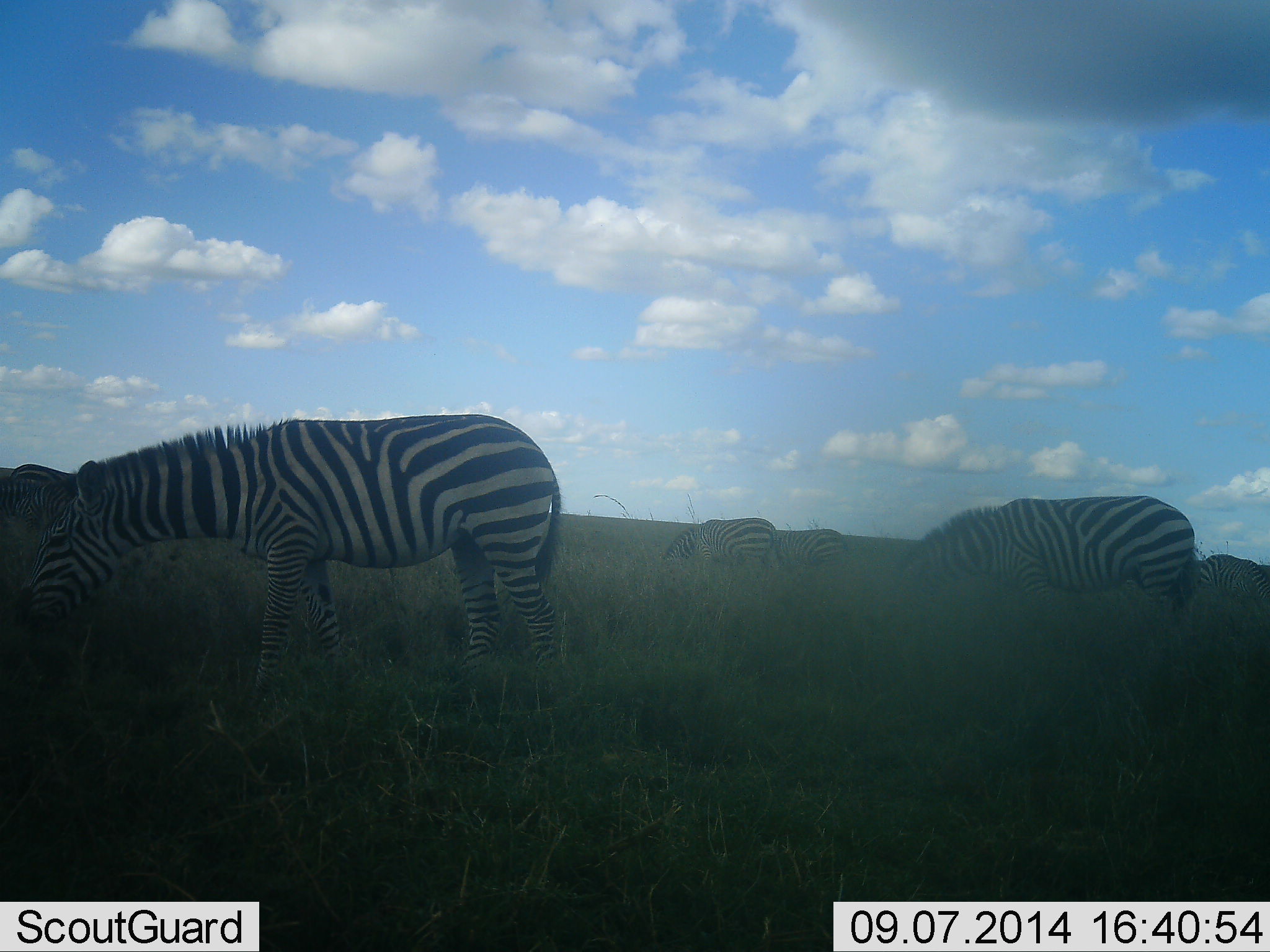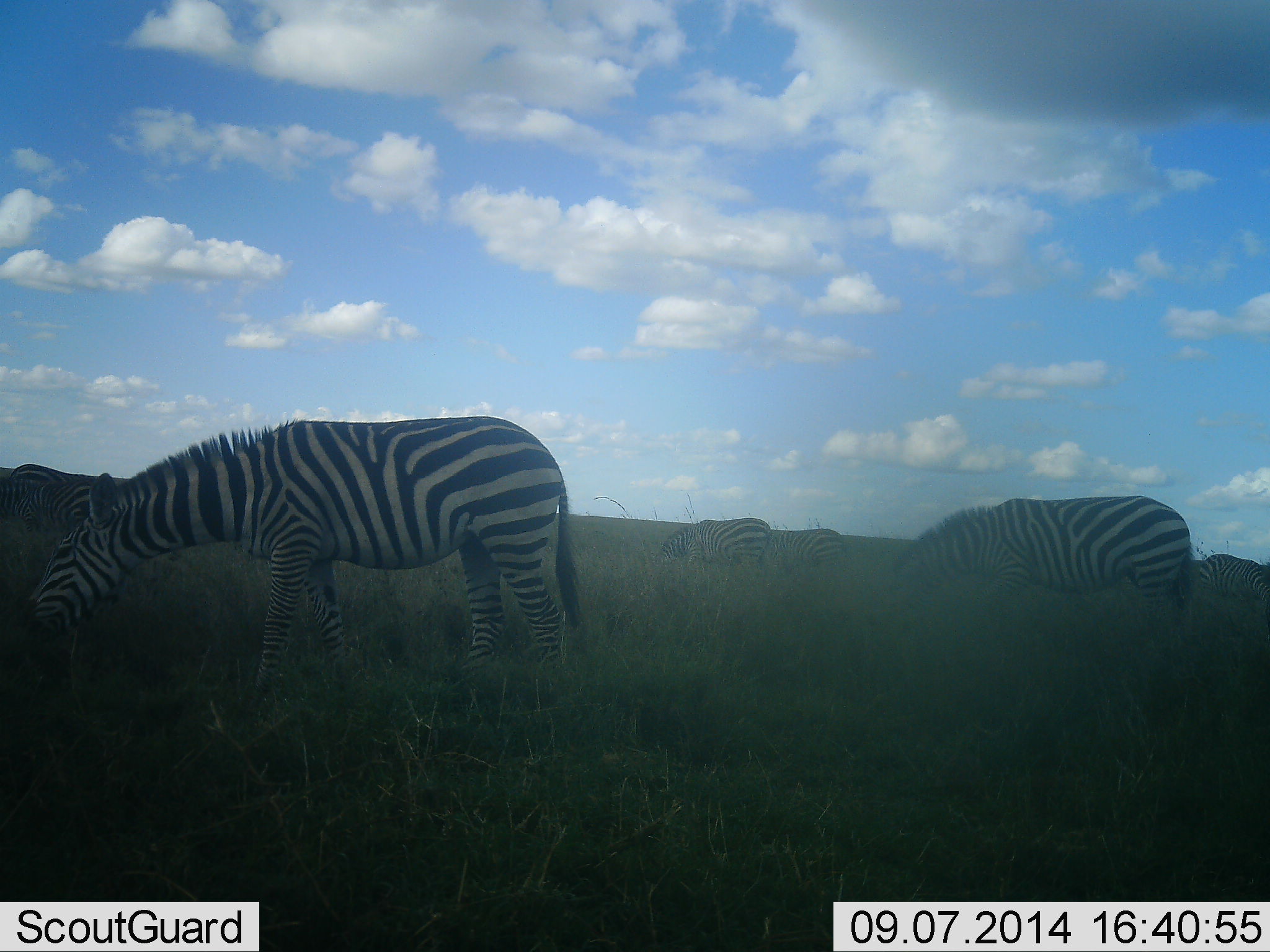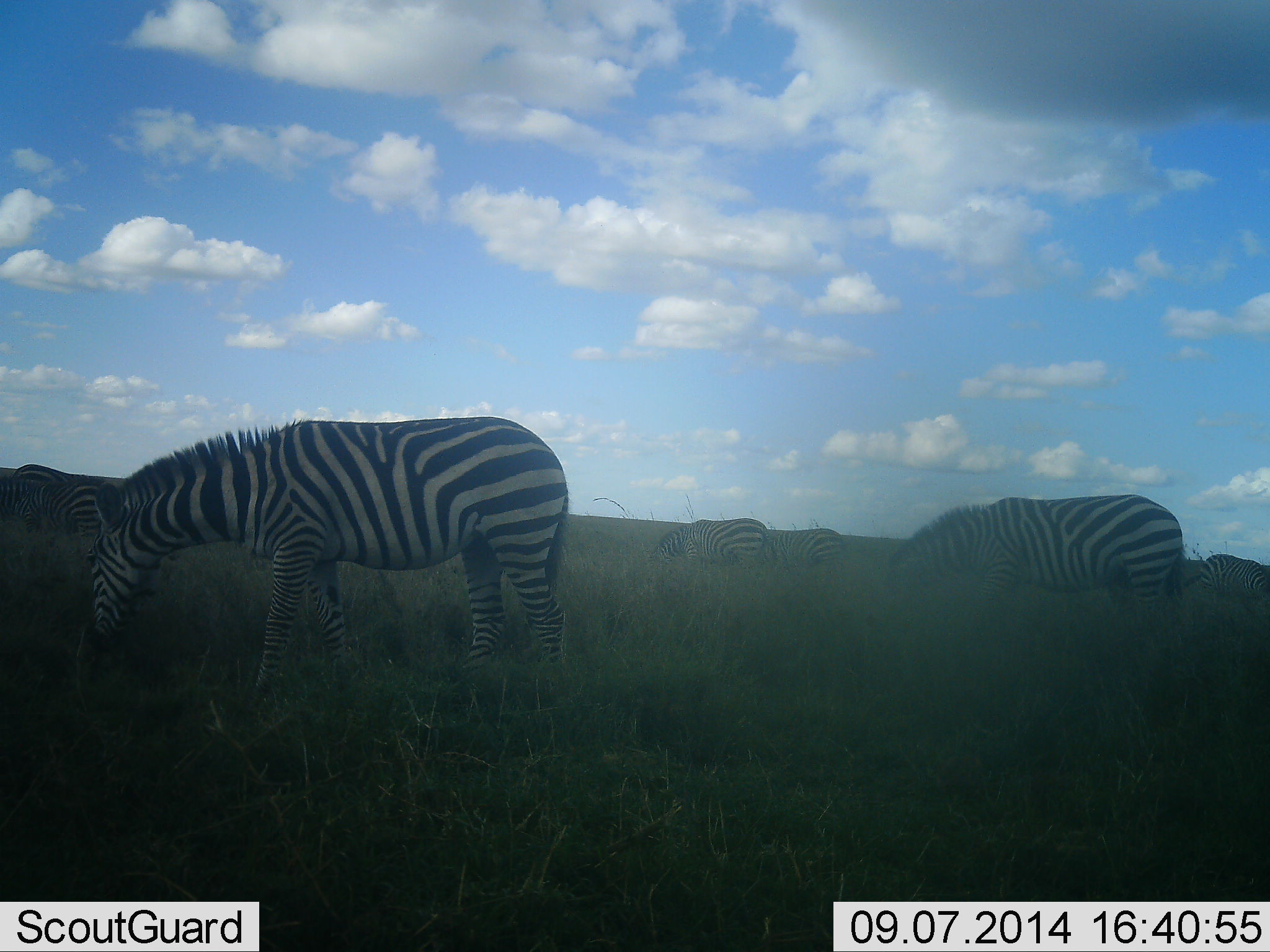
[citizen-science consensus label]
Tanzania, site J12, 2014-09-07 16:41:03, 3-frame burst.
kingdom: Animalia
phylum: Chordata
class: Mammalia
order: Perissodactyla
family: Equidae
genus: Equus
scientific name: Equus quagga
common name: plains zebra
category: zebra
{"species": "zebra (plains zebra) (Equus quagga)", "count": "6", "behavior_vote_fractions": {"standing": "20%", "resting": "0%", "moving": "0%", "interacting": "10%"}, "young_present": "0%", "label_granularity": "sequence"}